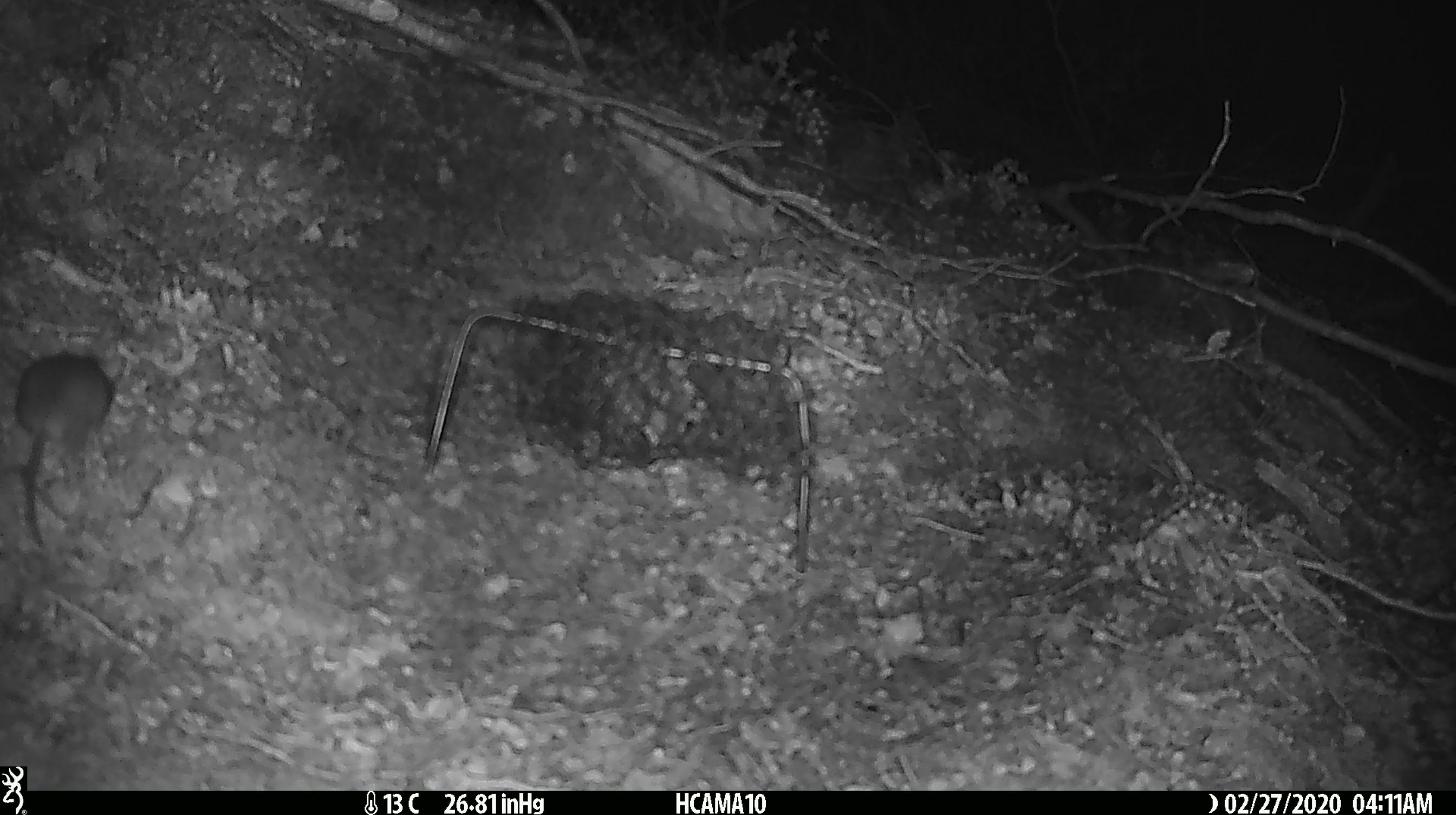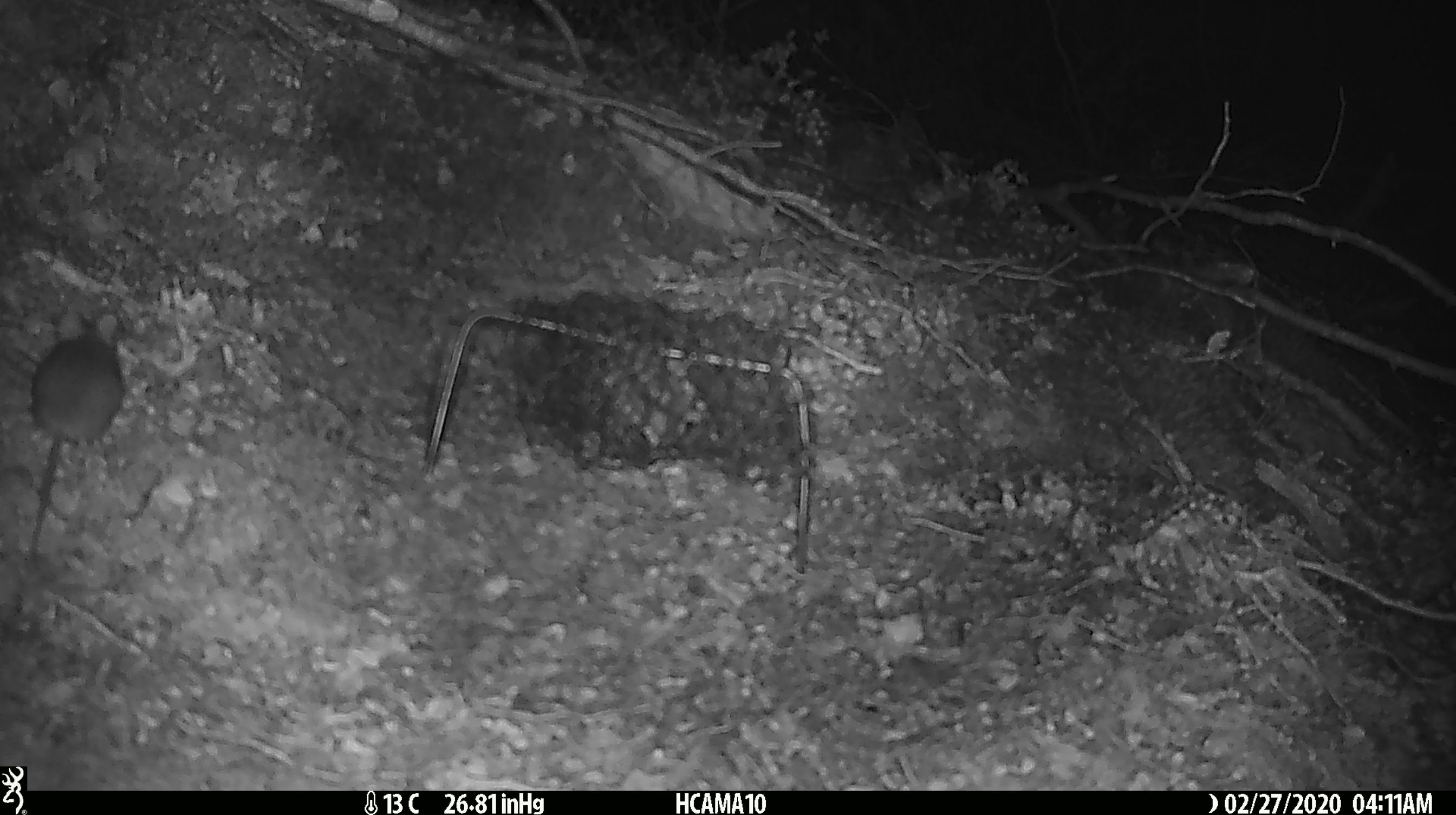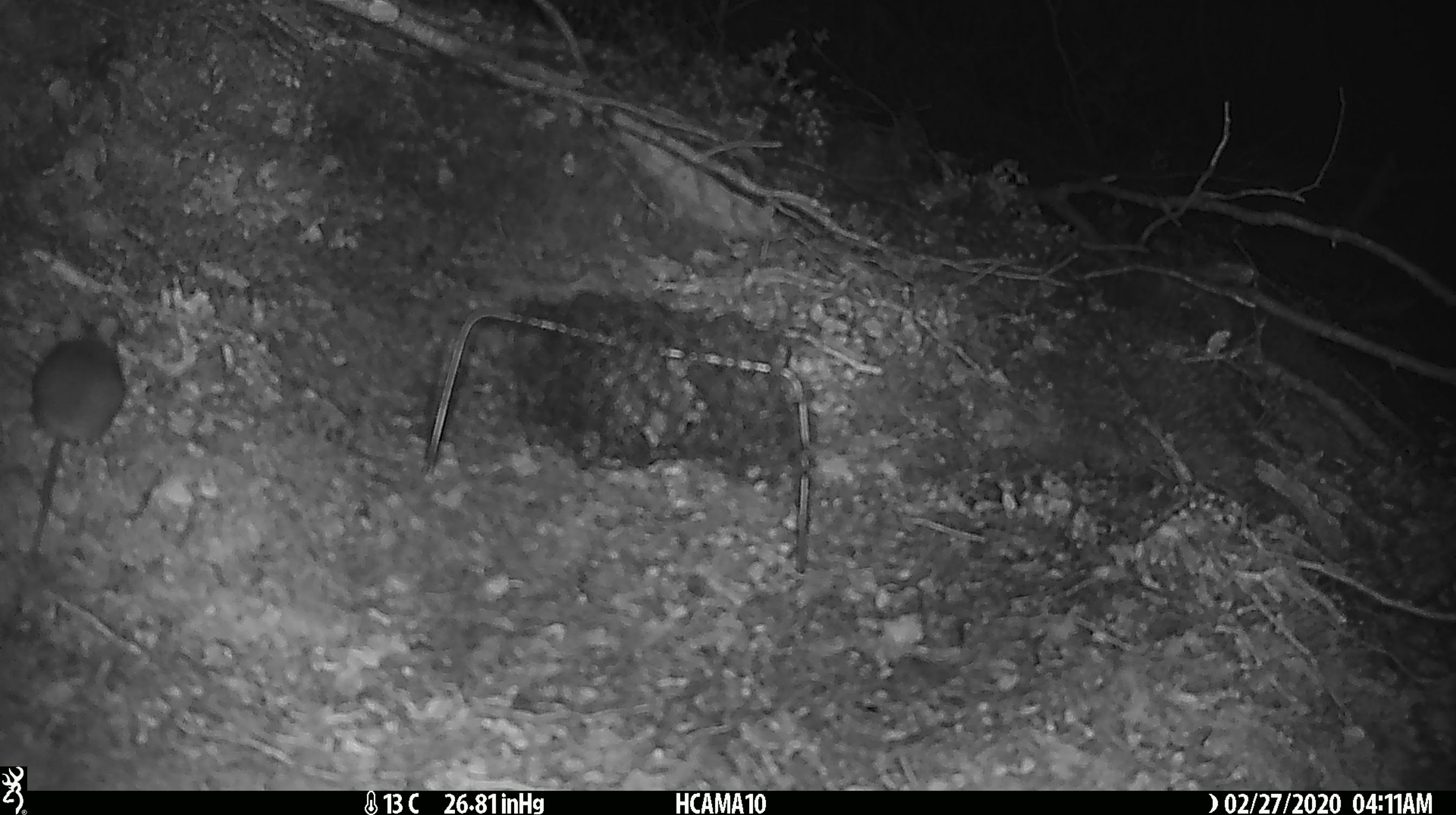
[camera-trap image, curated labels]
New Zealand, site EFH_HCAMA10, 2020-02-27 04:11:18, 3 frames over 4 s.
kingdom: Animalia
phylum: Chordata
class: Mammalia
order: Rodentia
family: Muridae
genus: Mus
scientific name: Mus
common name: mouse